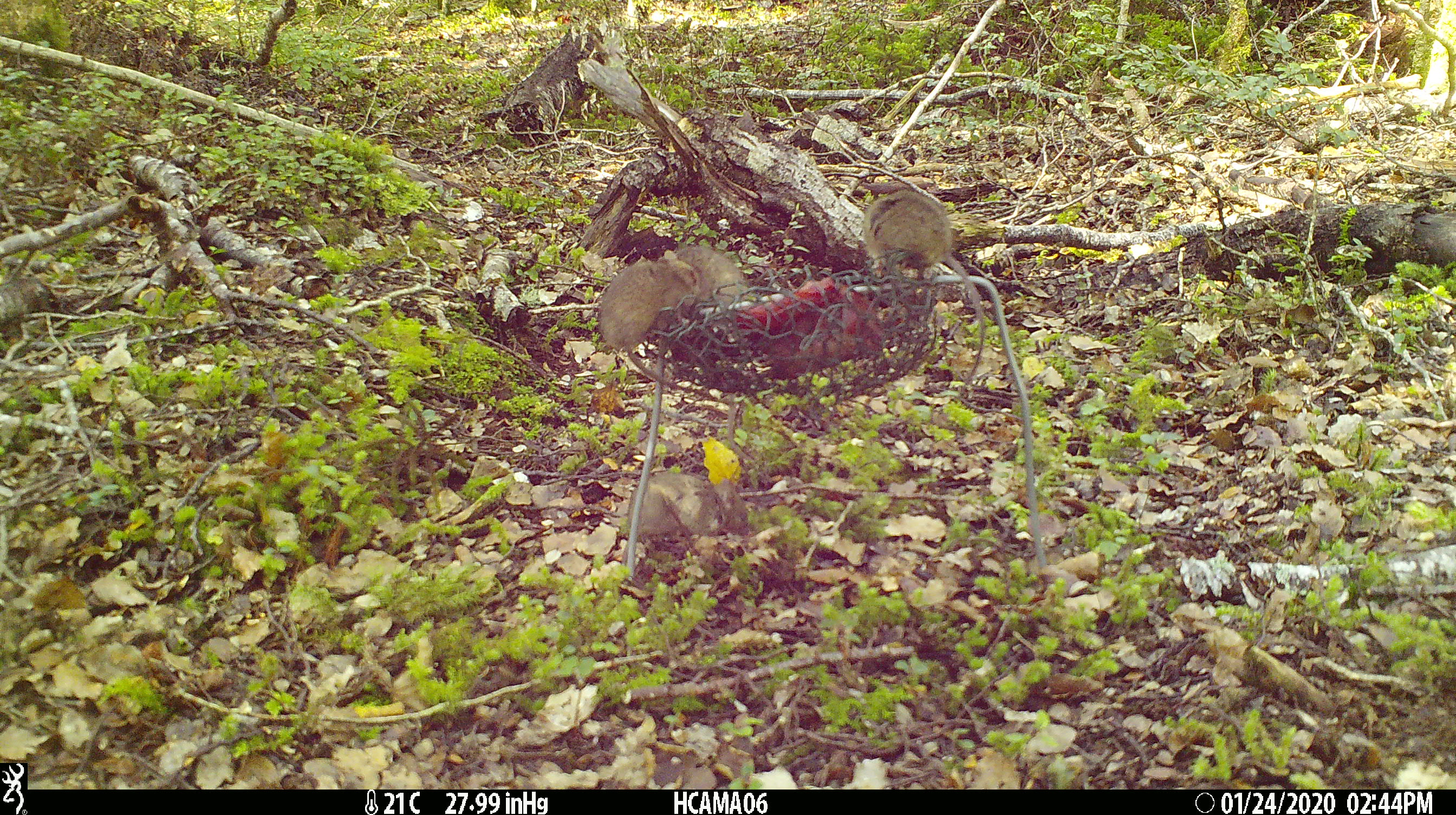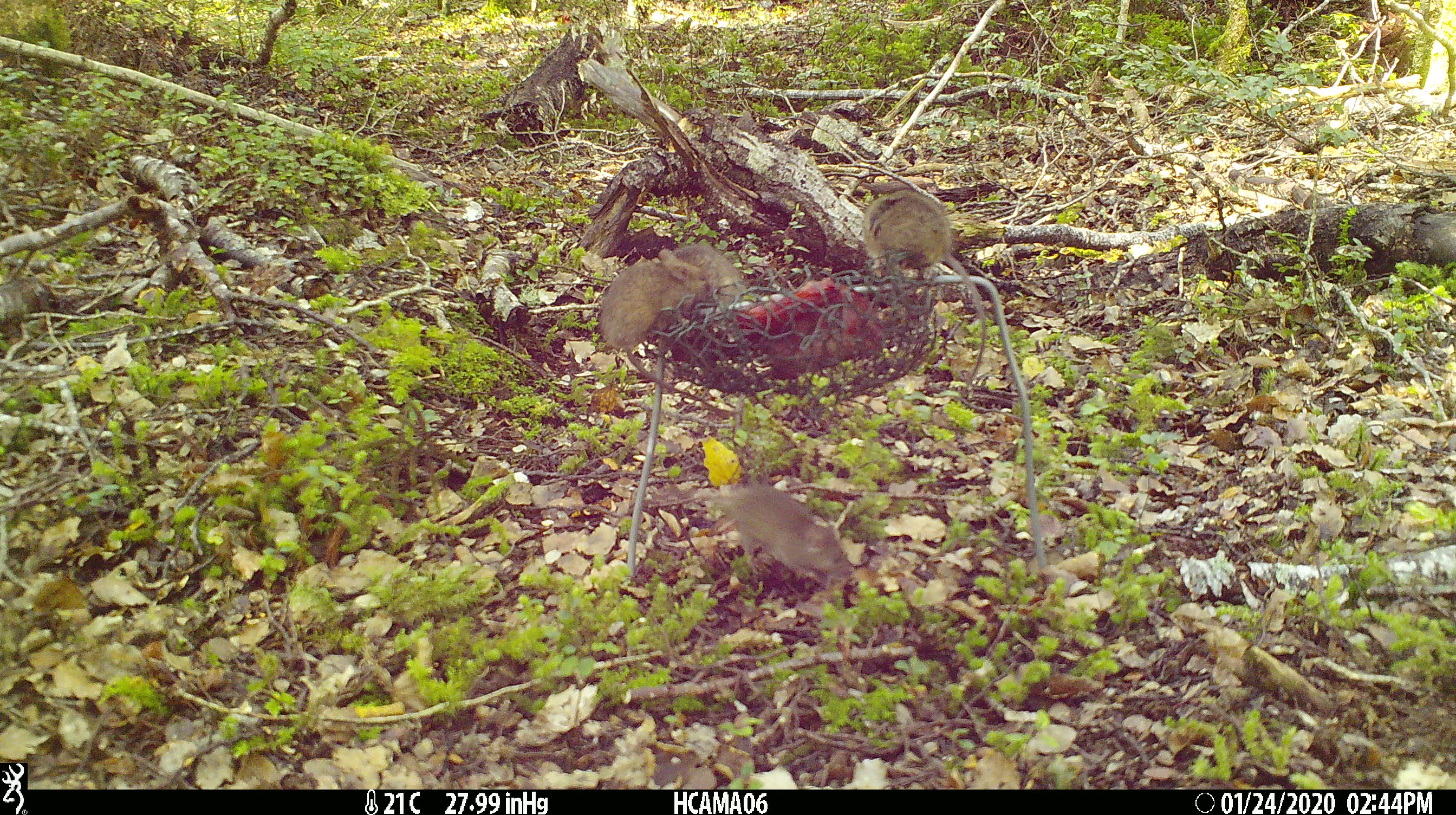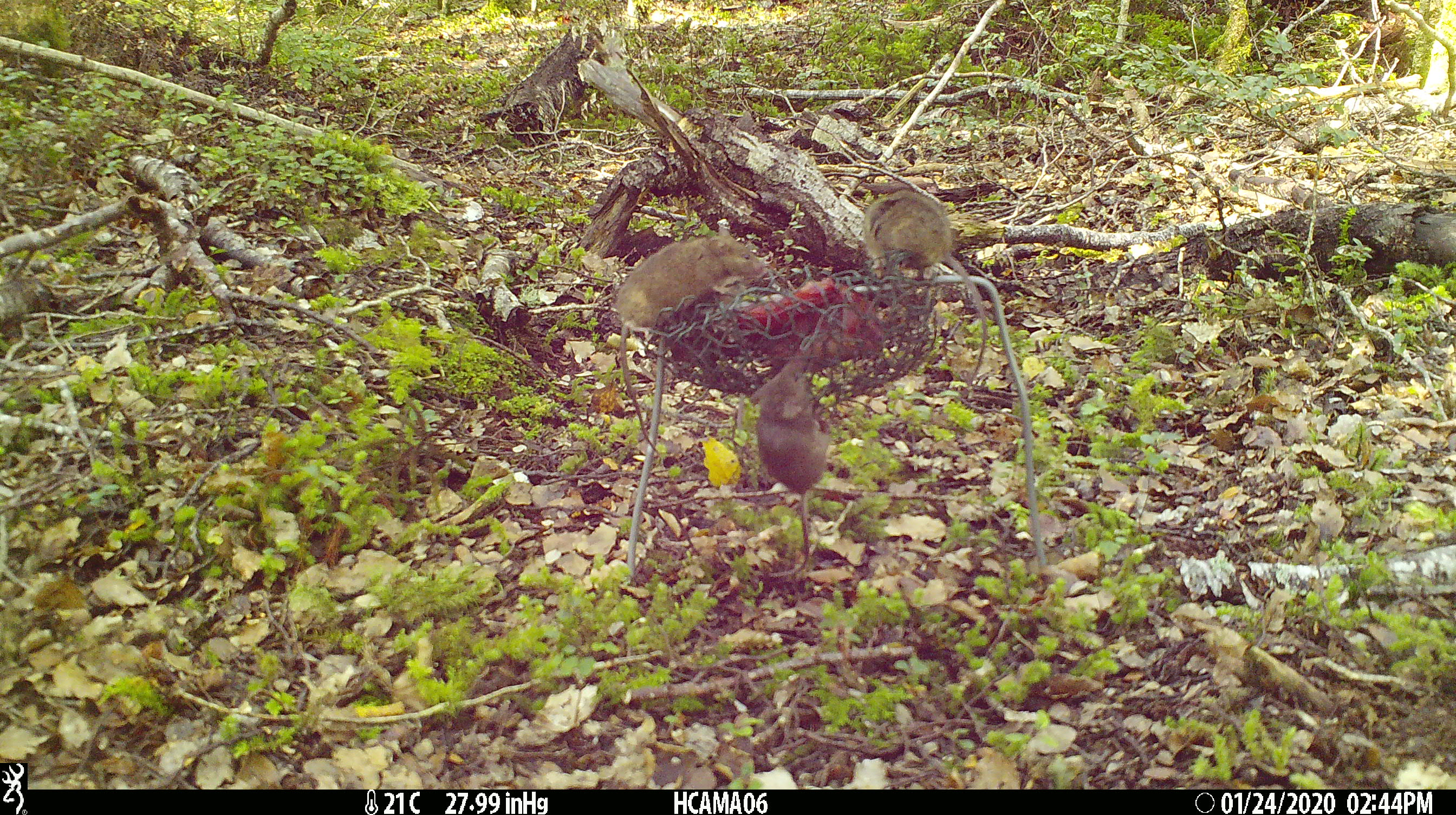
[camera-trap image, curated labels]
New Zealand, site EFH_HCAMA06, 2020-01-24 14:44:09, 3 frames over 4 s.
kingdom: Animalia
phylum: Chordata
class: Mammalia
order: Rodentia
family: Muridae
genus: Mus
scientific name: Mus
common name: mouse